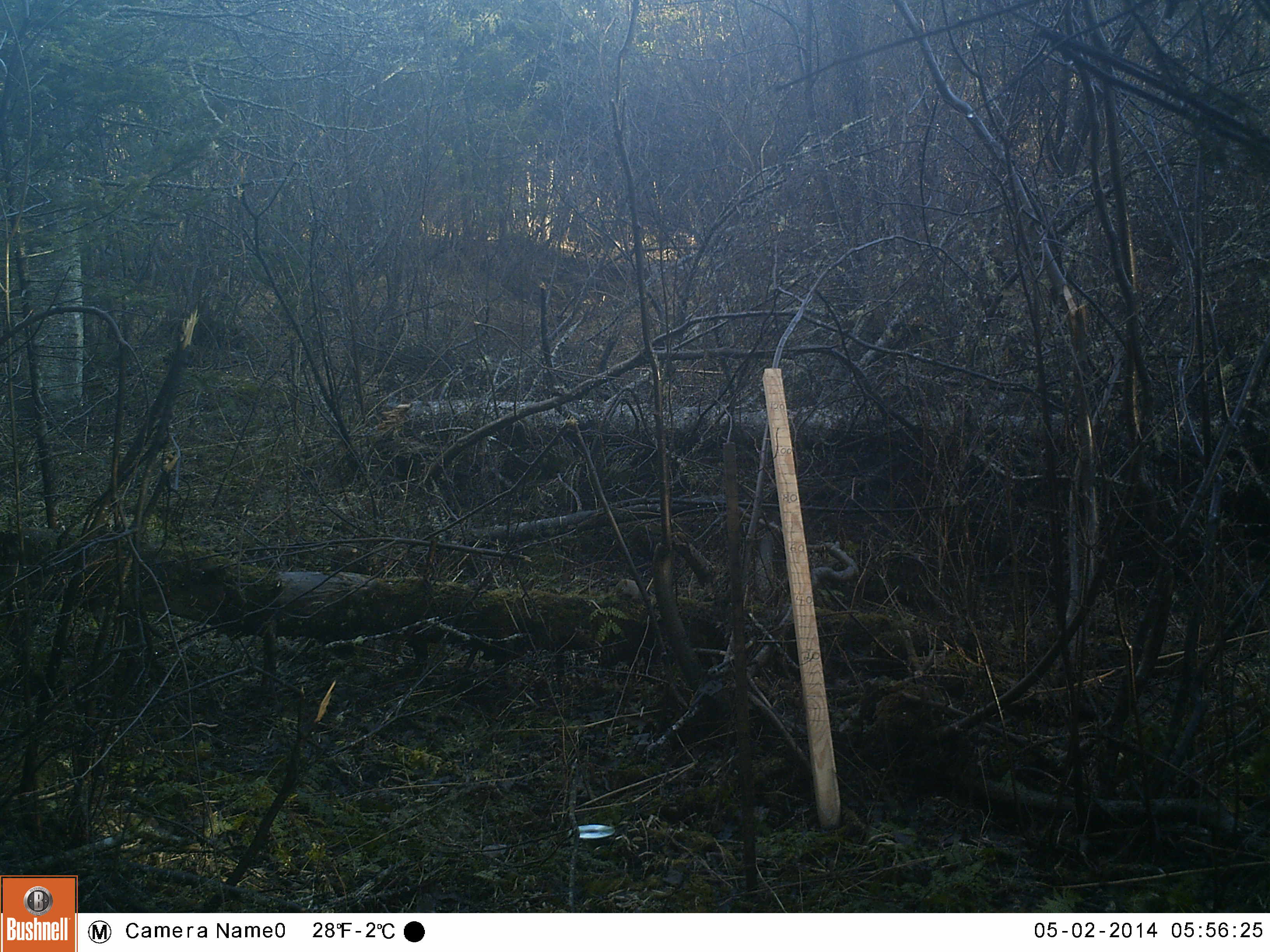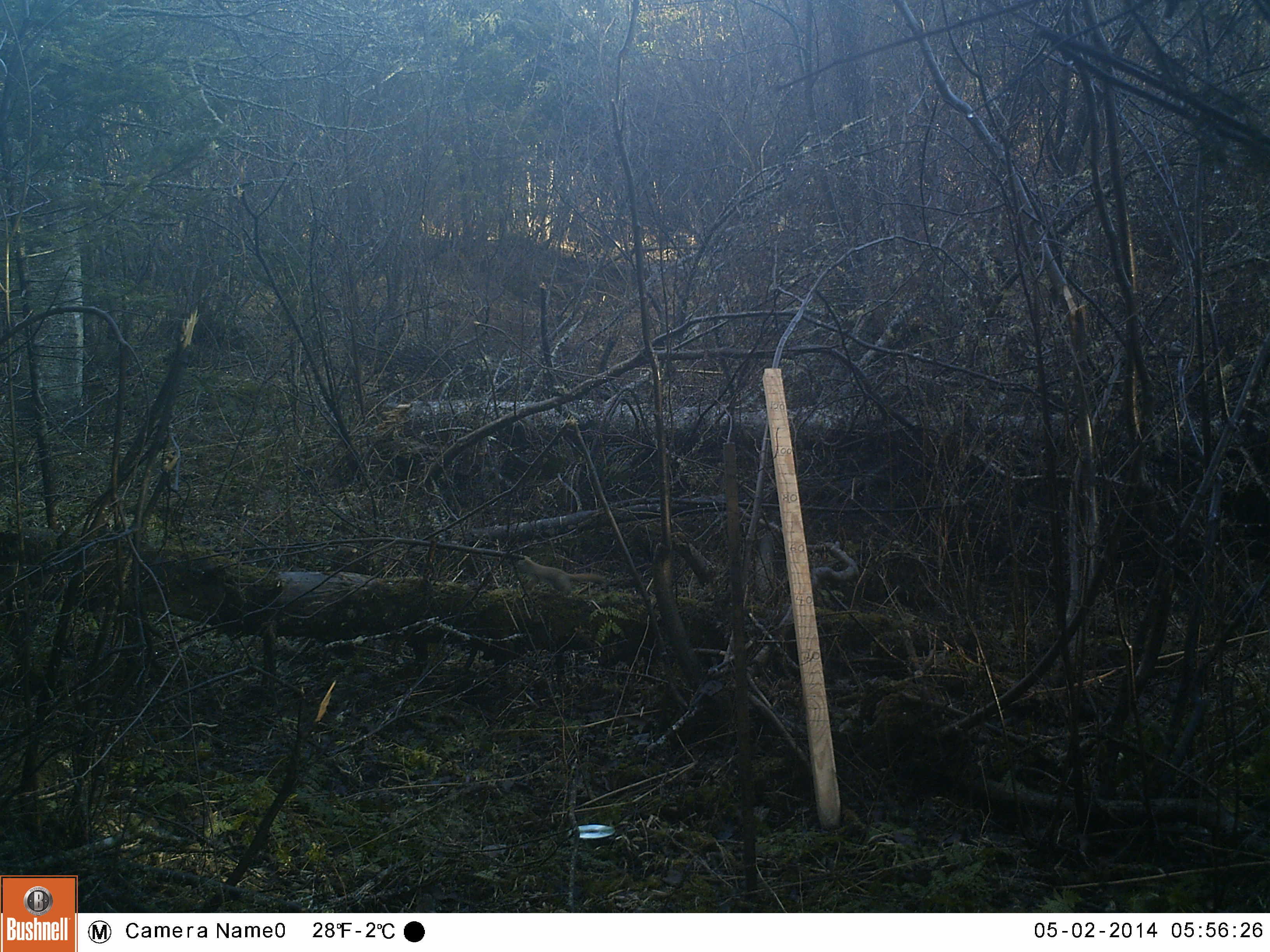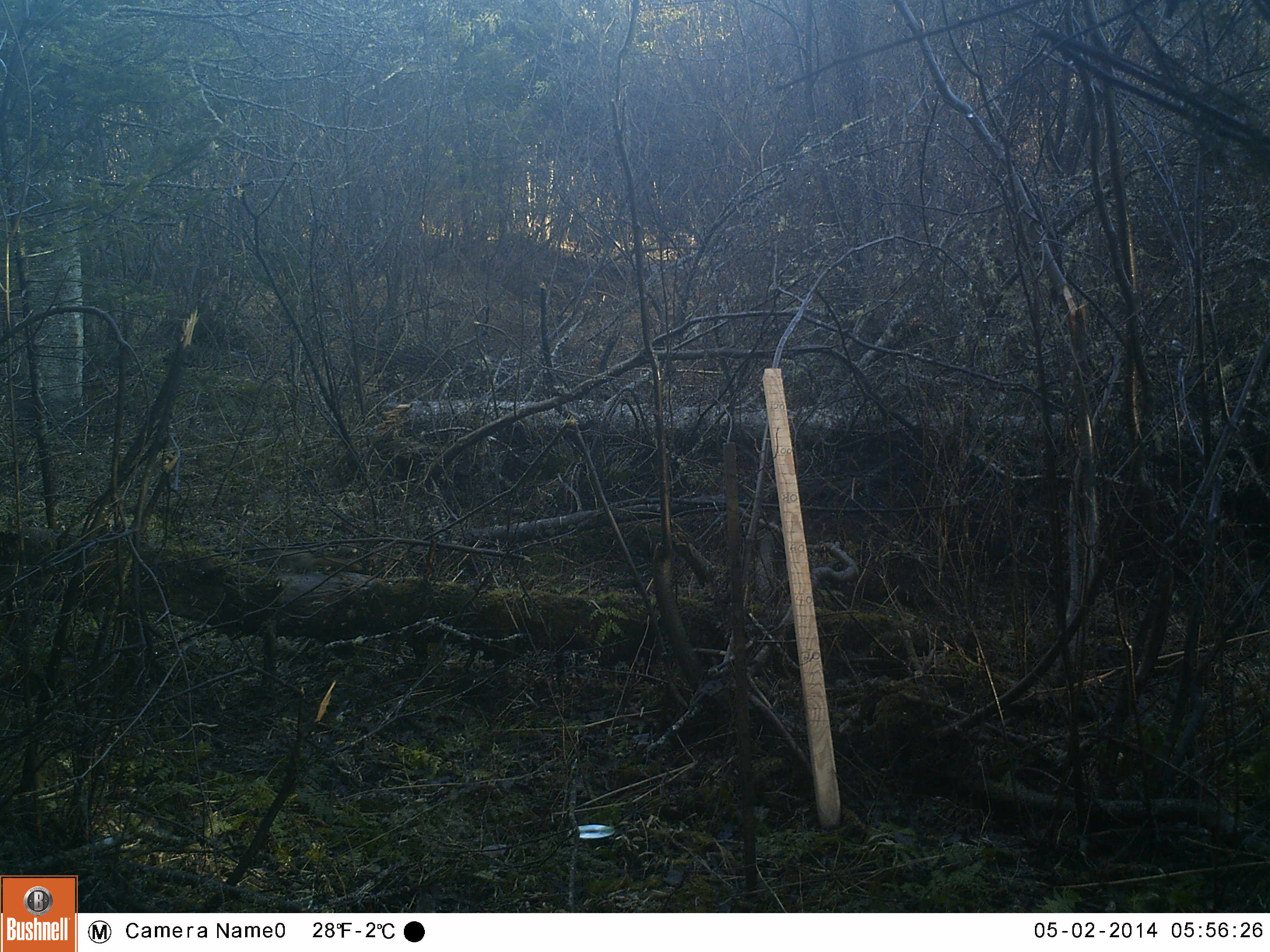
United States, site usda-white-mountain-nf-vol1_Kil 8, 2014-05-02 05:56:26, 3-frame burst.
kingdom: Animalia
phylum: Chordata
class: Mammalia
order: Rodentia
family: Sciuridae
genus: Tamiasciurus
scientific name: Tamiasciurus hudsonicus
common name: red squirrel